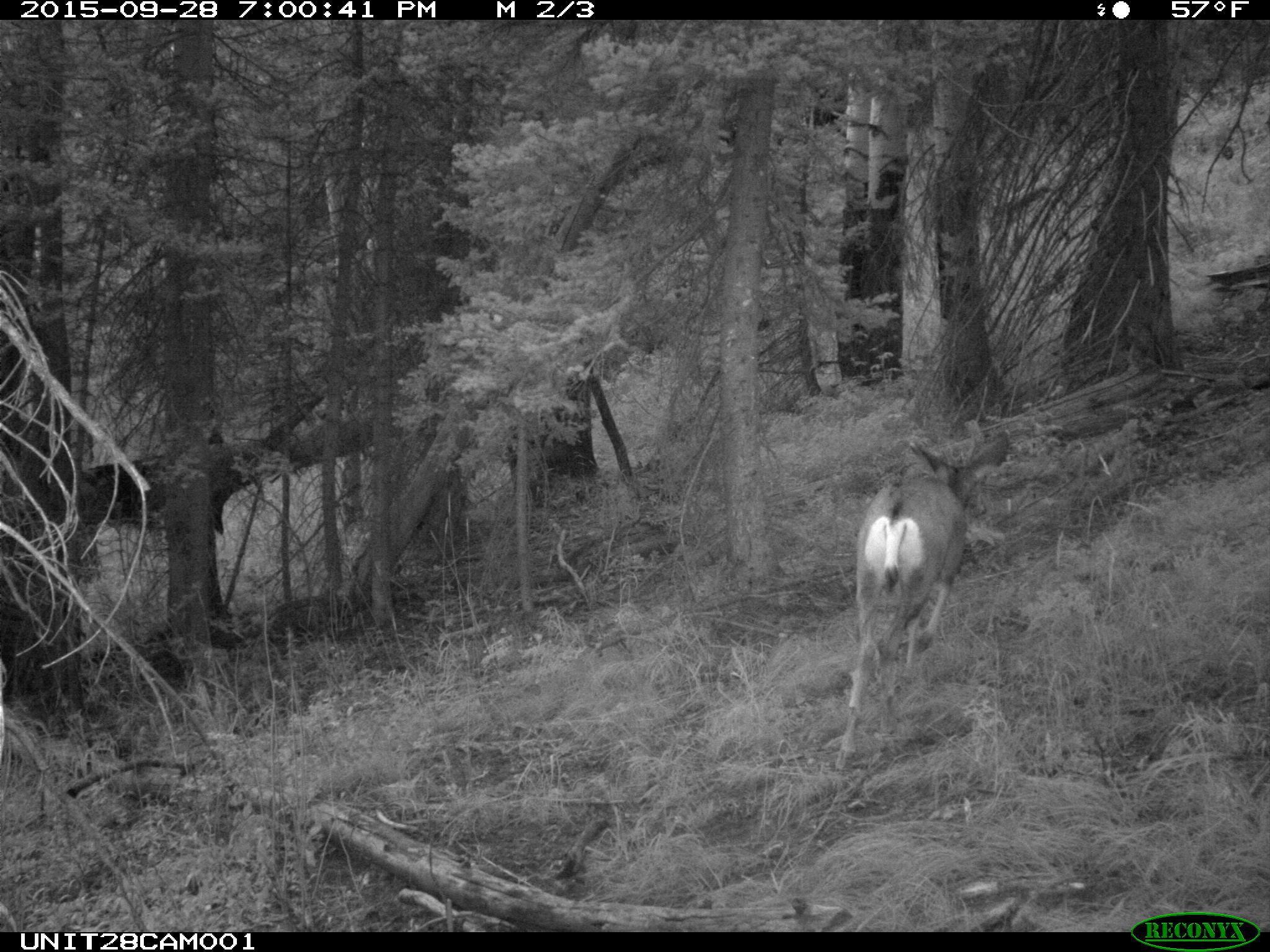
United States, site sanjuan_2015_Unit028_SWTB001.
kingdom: Animalia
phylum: Chordata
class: Mammalia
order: Artiodactyla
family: Cervidae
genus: Odocoileus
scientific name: Odocoileus hemionus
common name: mule deer